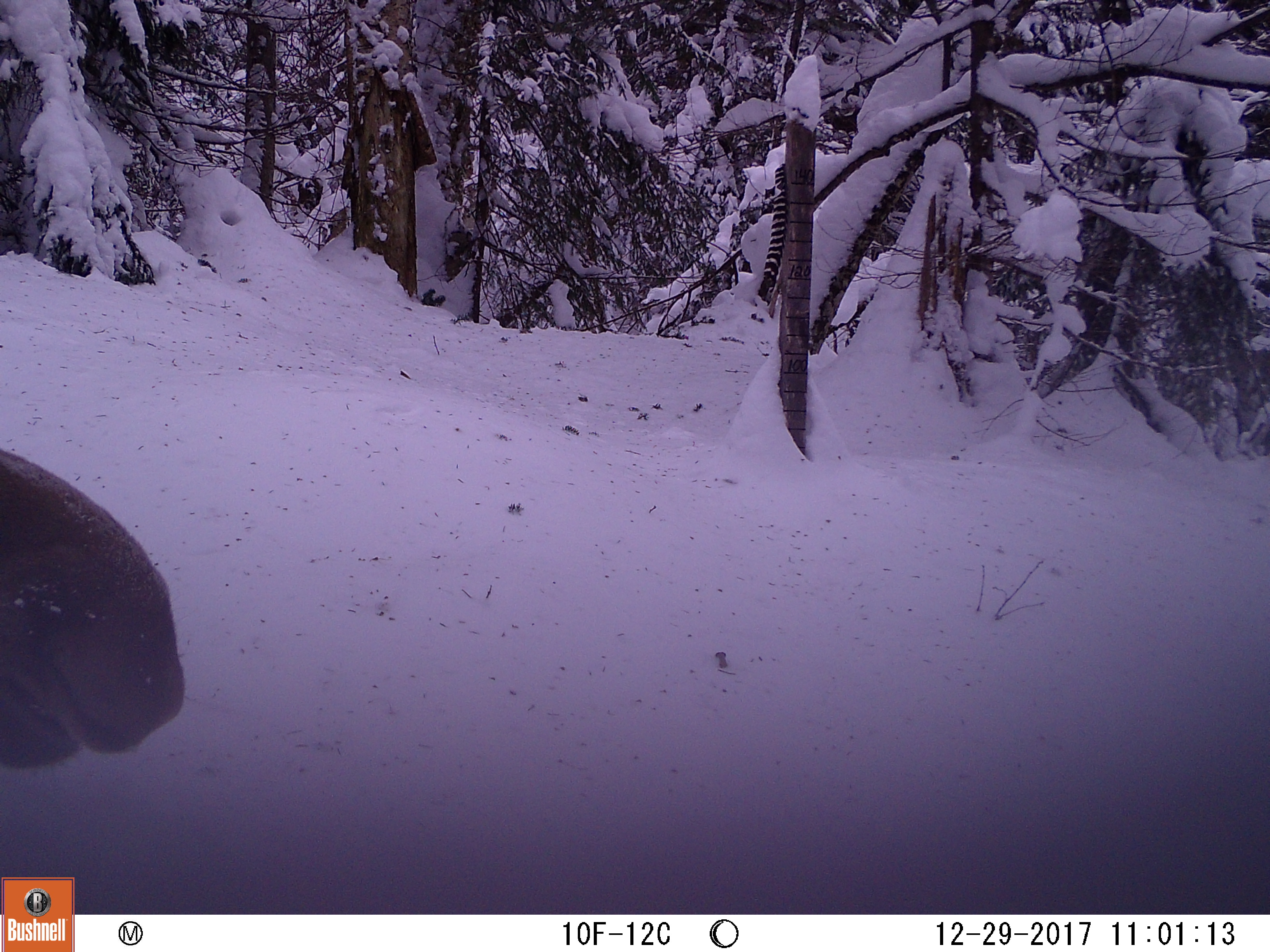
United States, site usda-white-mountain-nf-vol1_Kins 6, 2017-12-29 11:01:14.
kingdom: Animalia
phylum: Chordata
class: Mammalia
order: Artiodactyla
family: Cervidae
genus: Alces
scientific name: Alces alces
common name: moose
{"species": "moose (Alces alces)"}